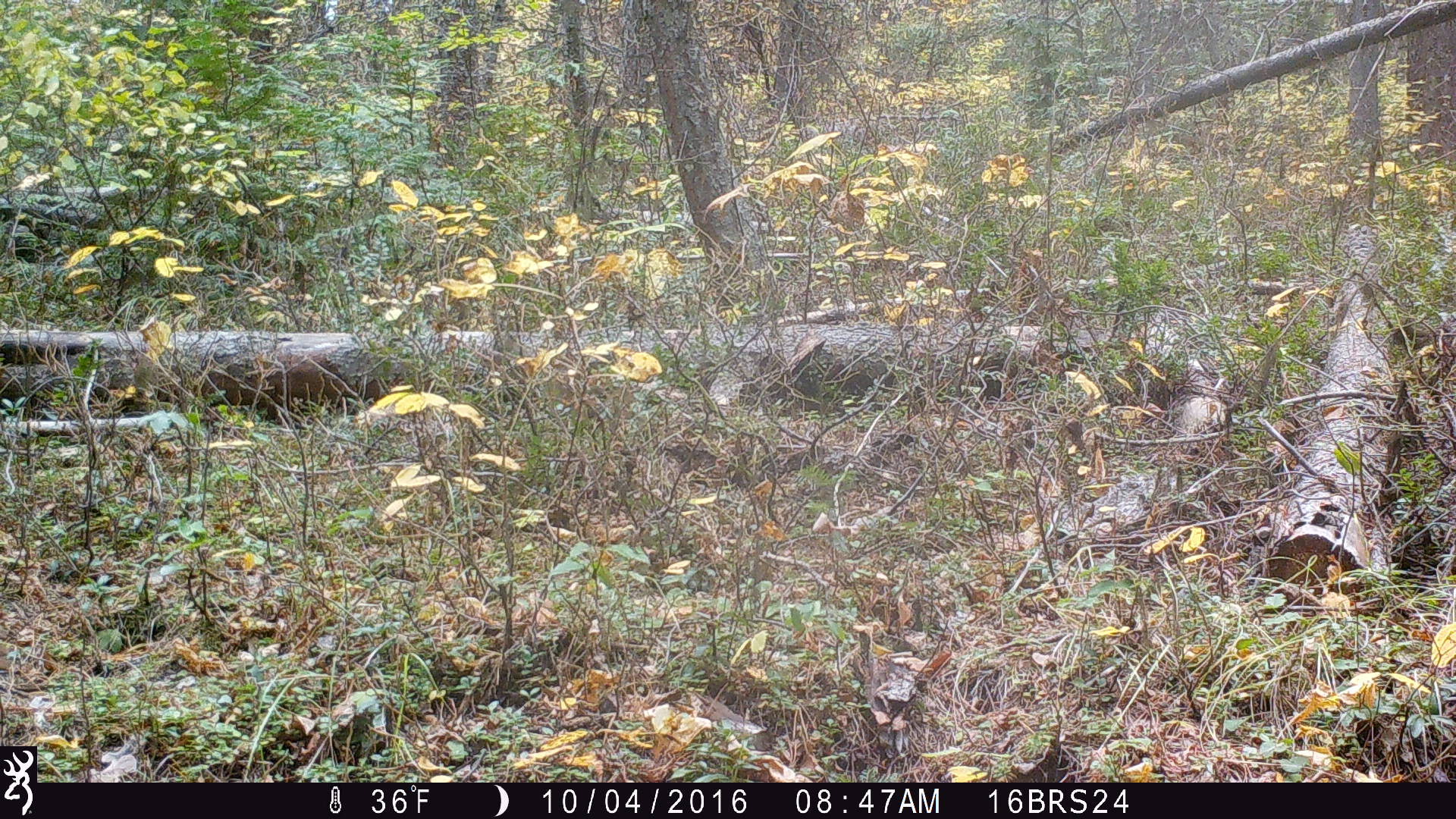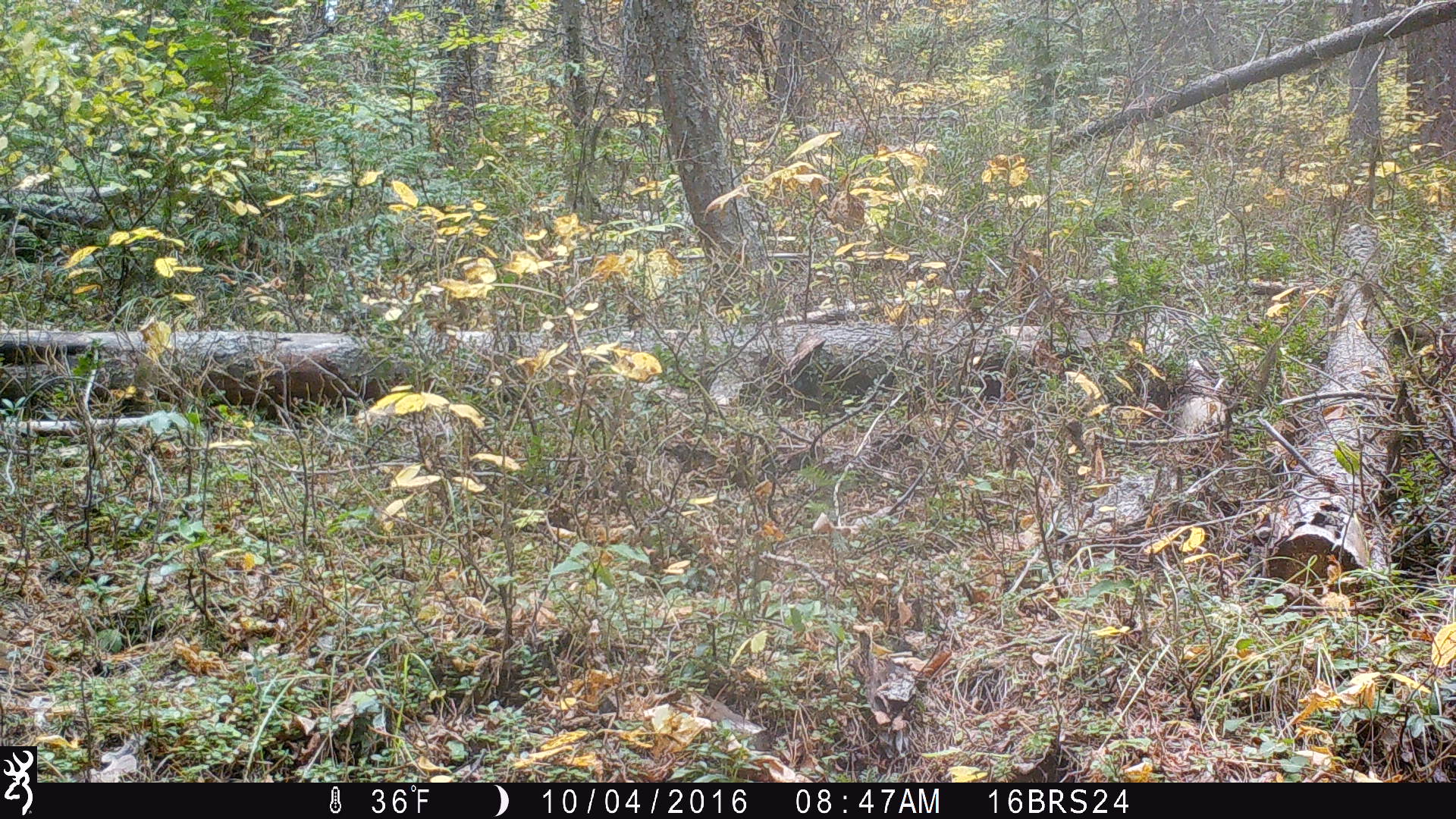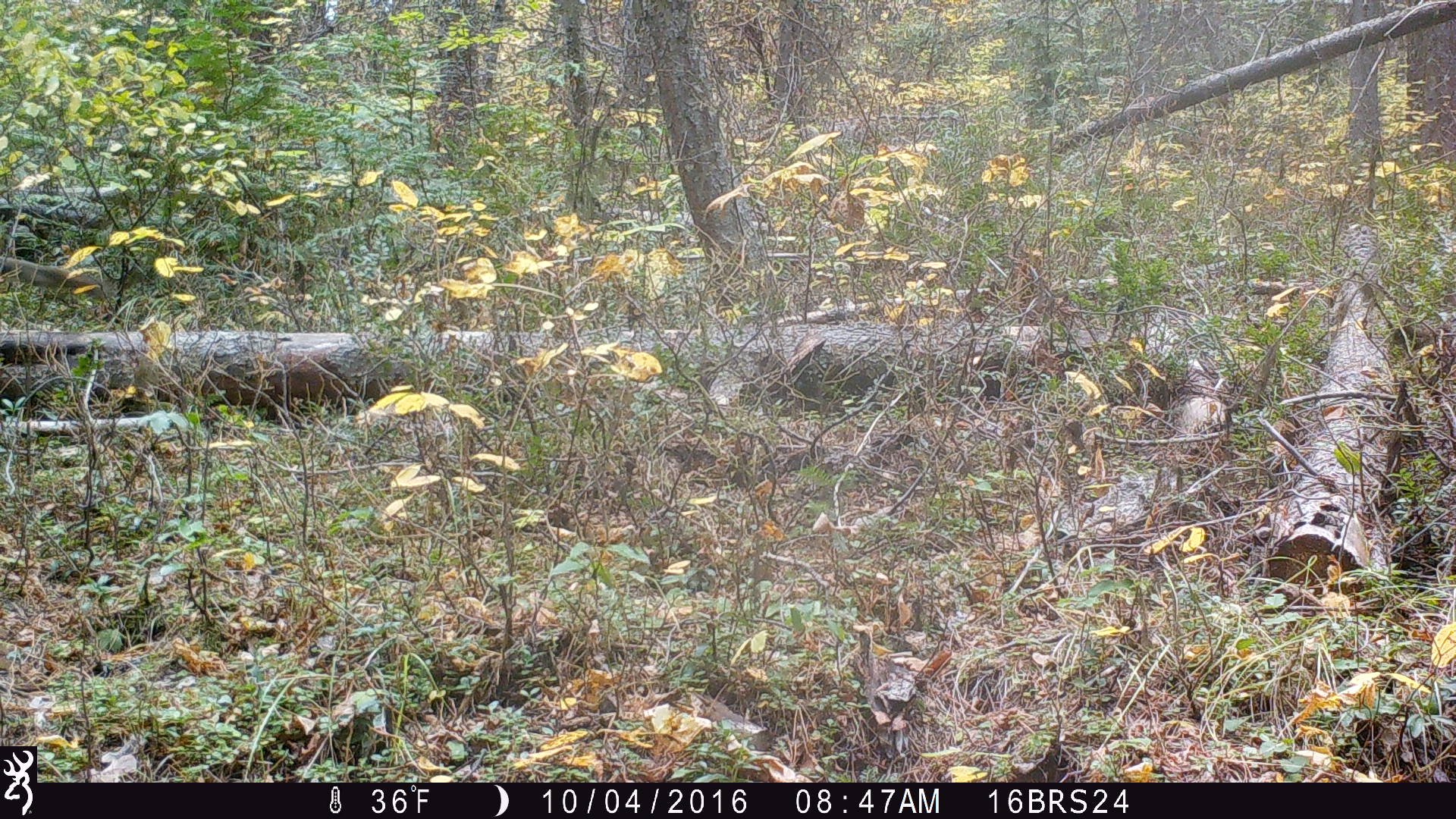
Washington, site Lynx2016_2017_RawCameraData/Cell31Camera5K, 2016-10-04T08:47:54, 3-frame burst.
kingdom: Animalia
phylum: Chordata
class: Mammalia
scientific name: Mammalia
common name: small mammal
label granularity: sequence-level